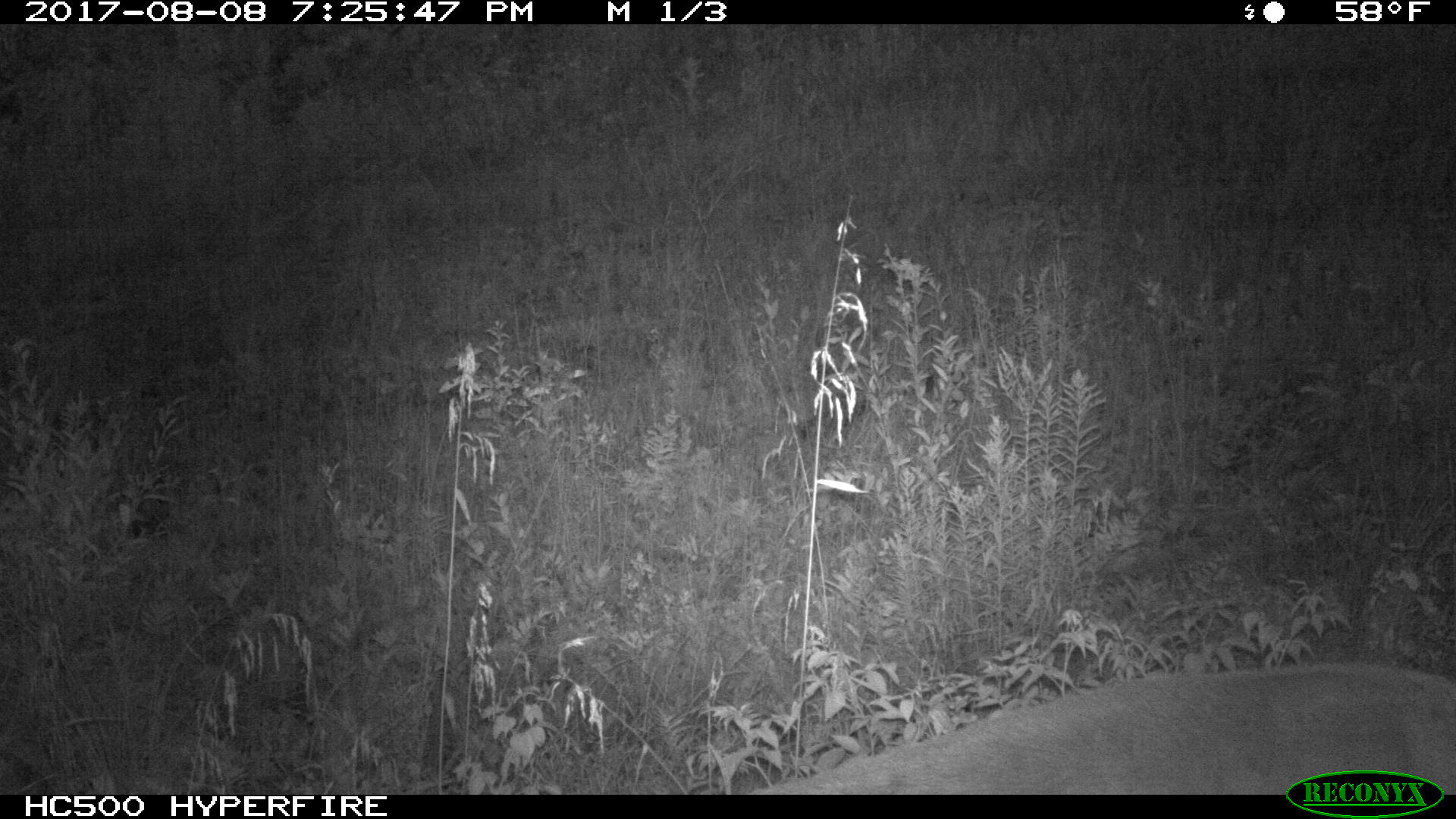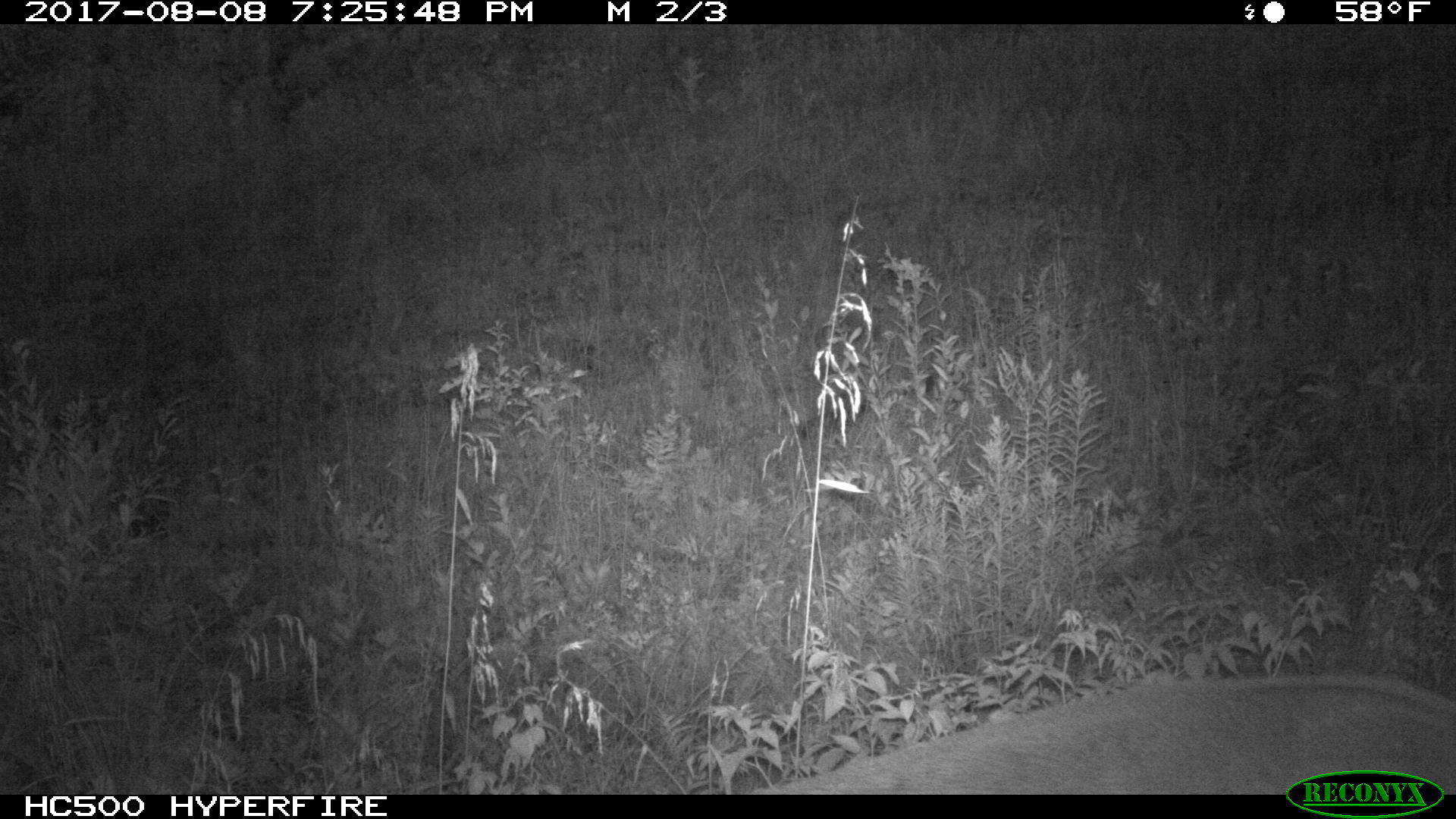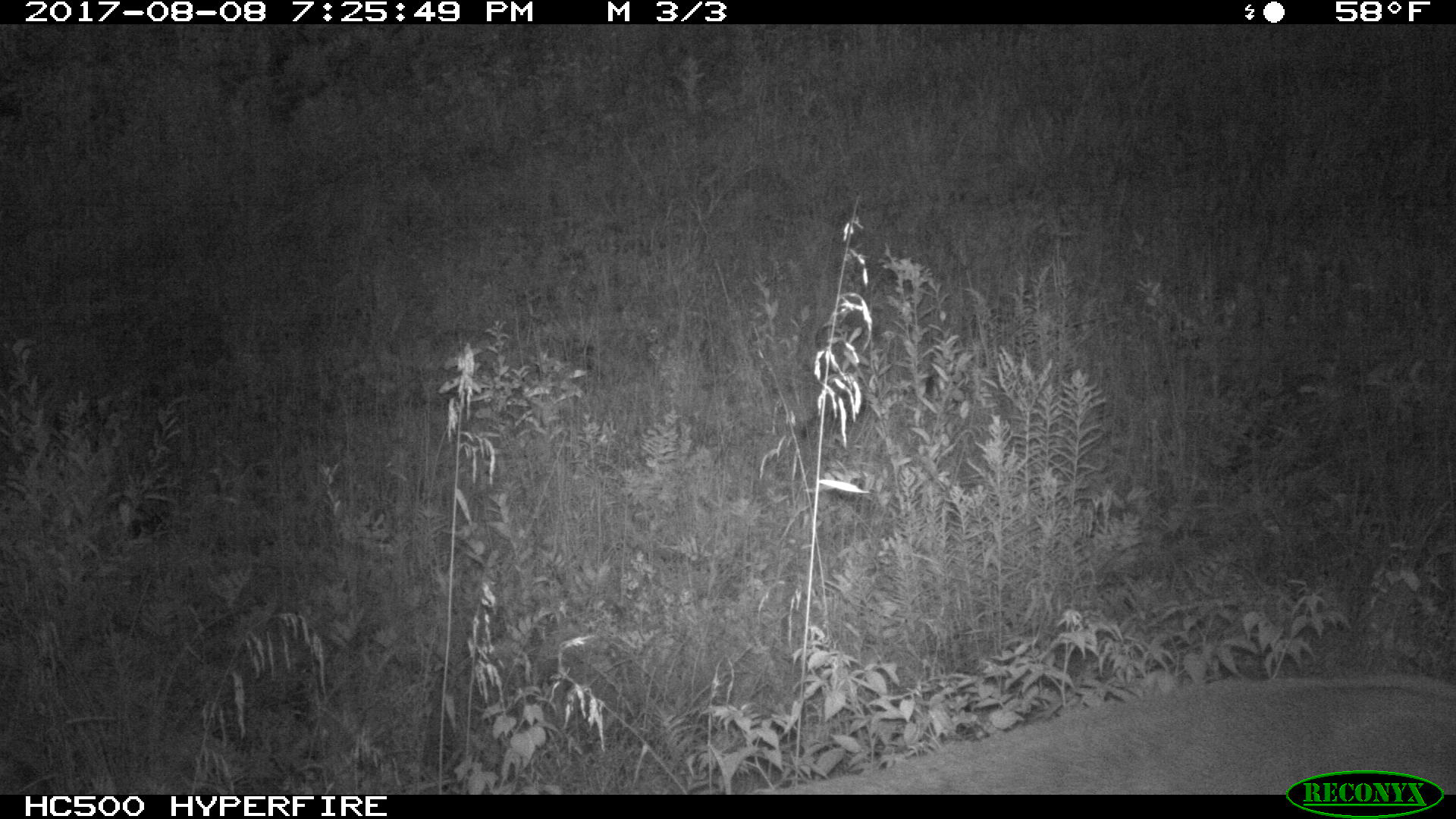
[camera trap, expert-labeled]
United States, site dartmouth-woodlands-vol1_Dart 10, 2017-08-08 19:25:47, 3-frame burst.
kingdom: Animalia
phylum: Chordata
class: Mammalia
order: Artiodactyla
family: Cervidae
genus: Odocoileus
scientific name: Odocoileus virginianus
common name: white-tailed deer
White-tailed deer (Odocoileus virginianus).